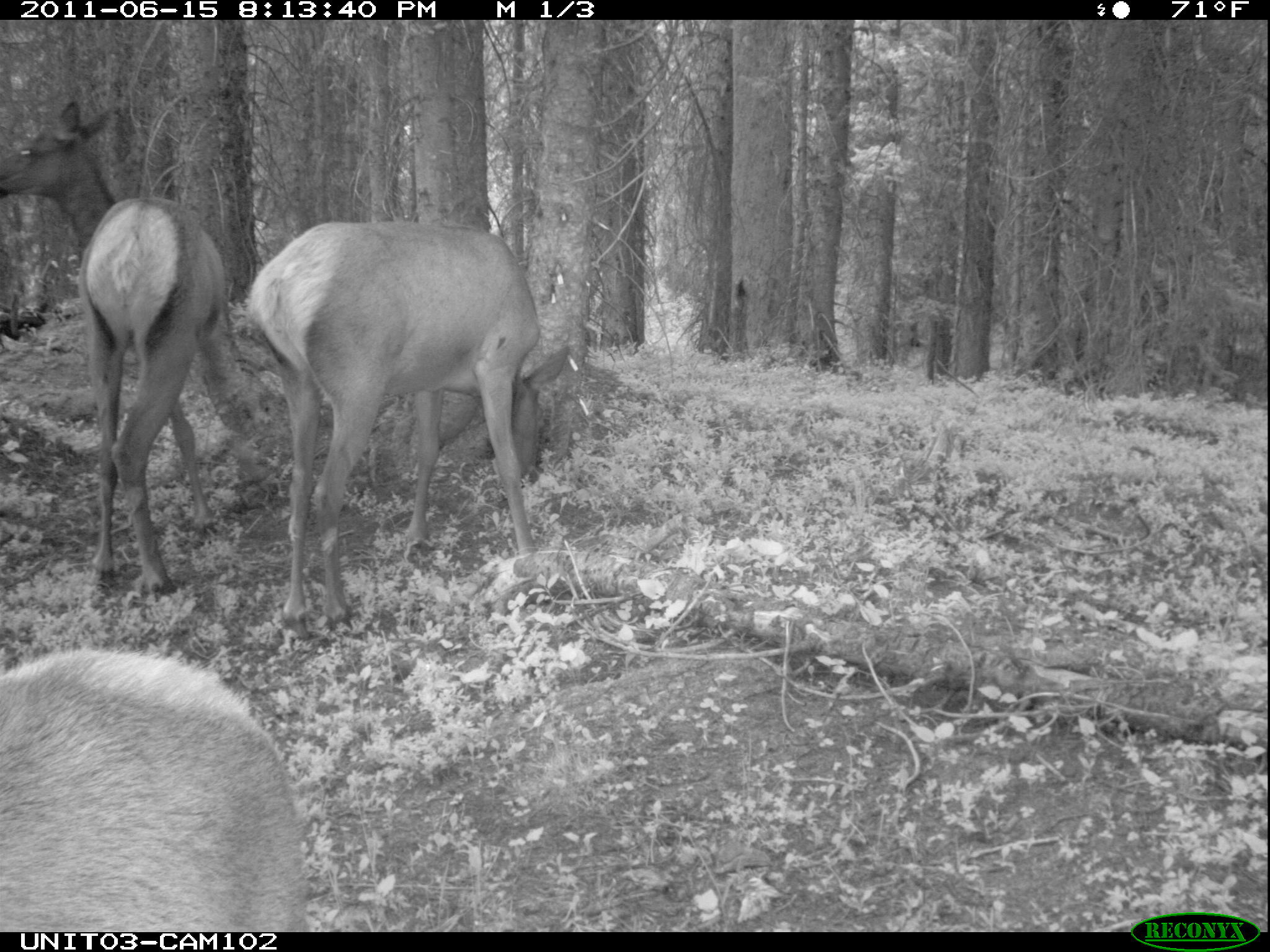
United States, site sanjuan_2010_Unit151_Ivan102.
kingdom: Animalia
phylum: Chordata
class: Mammalia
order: Artiodactyla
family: Cervidae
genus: Cervus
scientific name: Cervus elaphus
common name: red deer